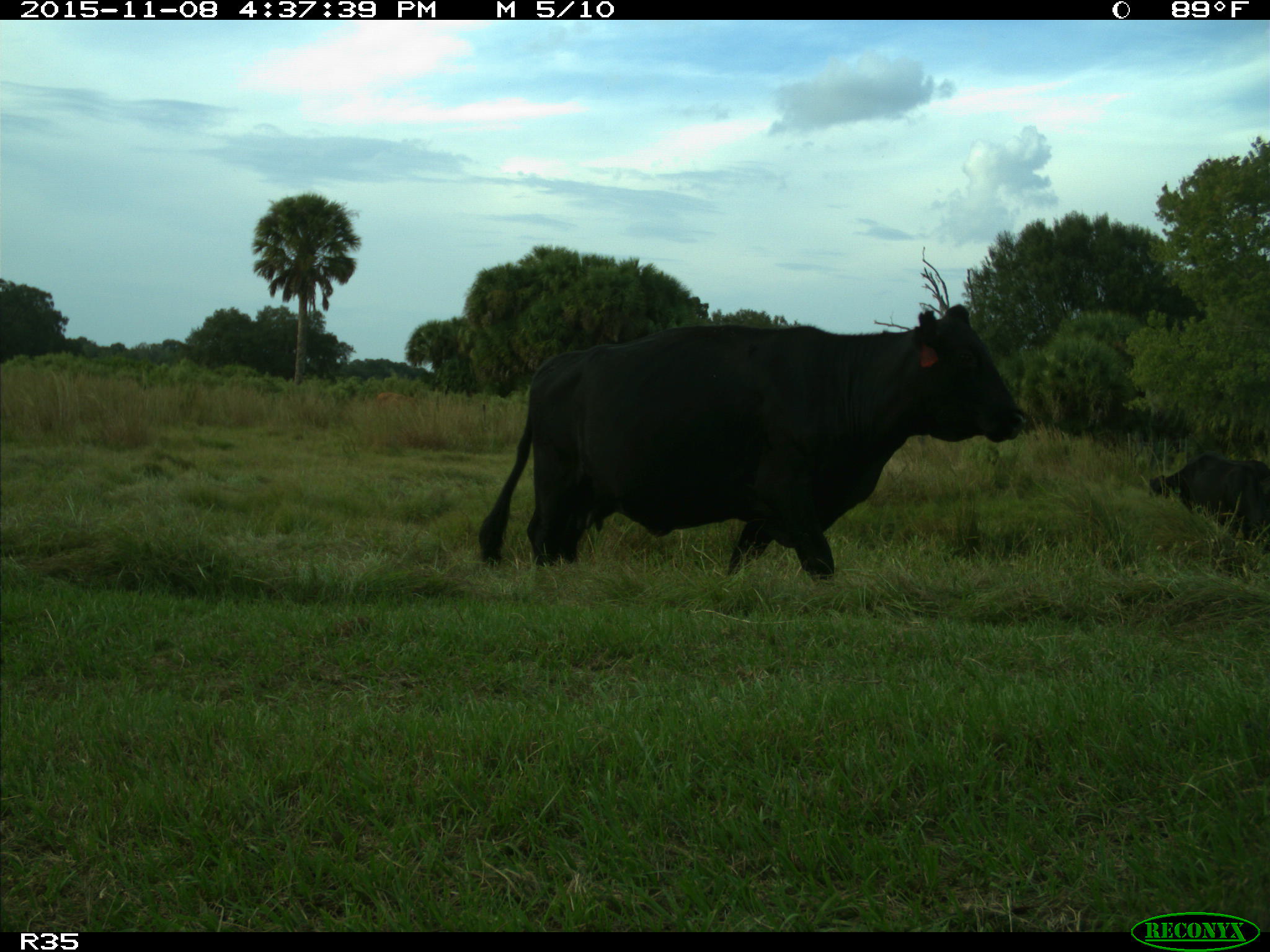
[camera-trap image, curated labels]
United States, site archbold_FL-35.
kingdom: Animalia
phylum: Chordata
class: Mammalia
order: Artiodactyla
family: Bovidae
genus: Bos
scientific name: Bos taurus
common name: domestic cow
Bos taurus (domestic cow).